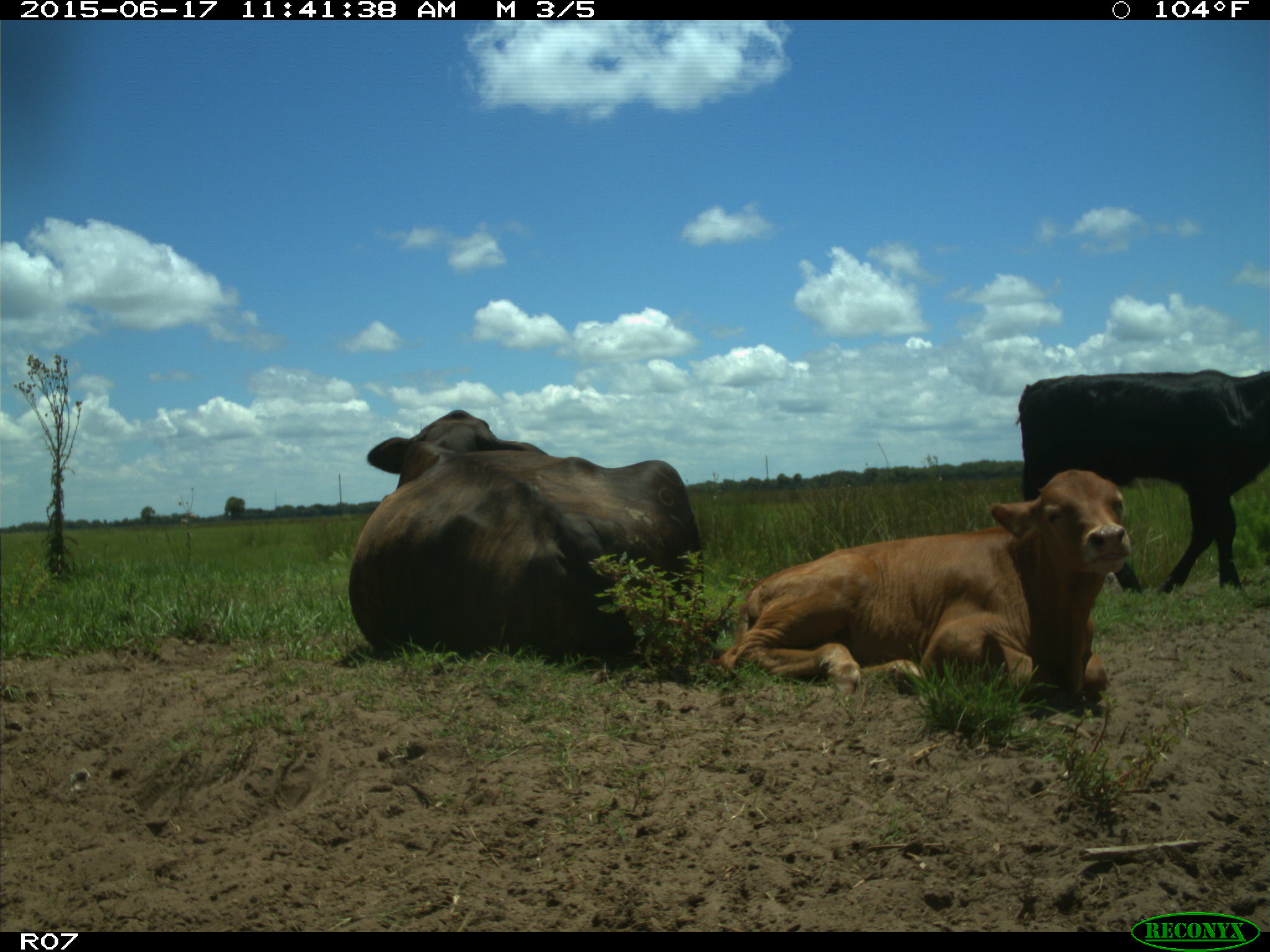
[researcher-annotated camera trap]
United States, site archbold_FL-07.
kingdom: Animalia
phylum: Chordata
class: Mammalia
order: Artiodactyla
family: Bovidae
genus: Bos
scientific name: Bos taurus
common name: domestic cow